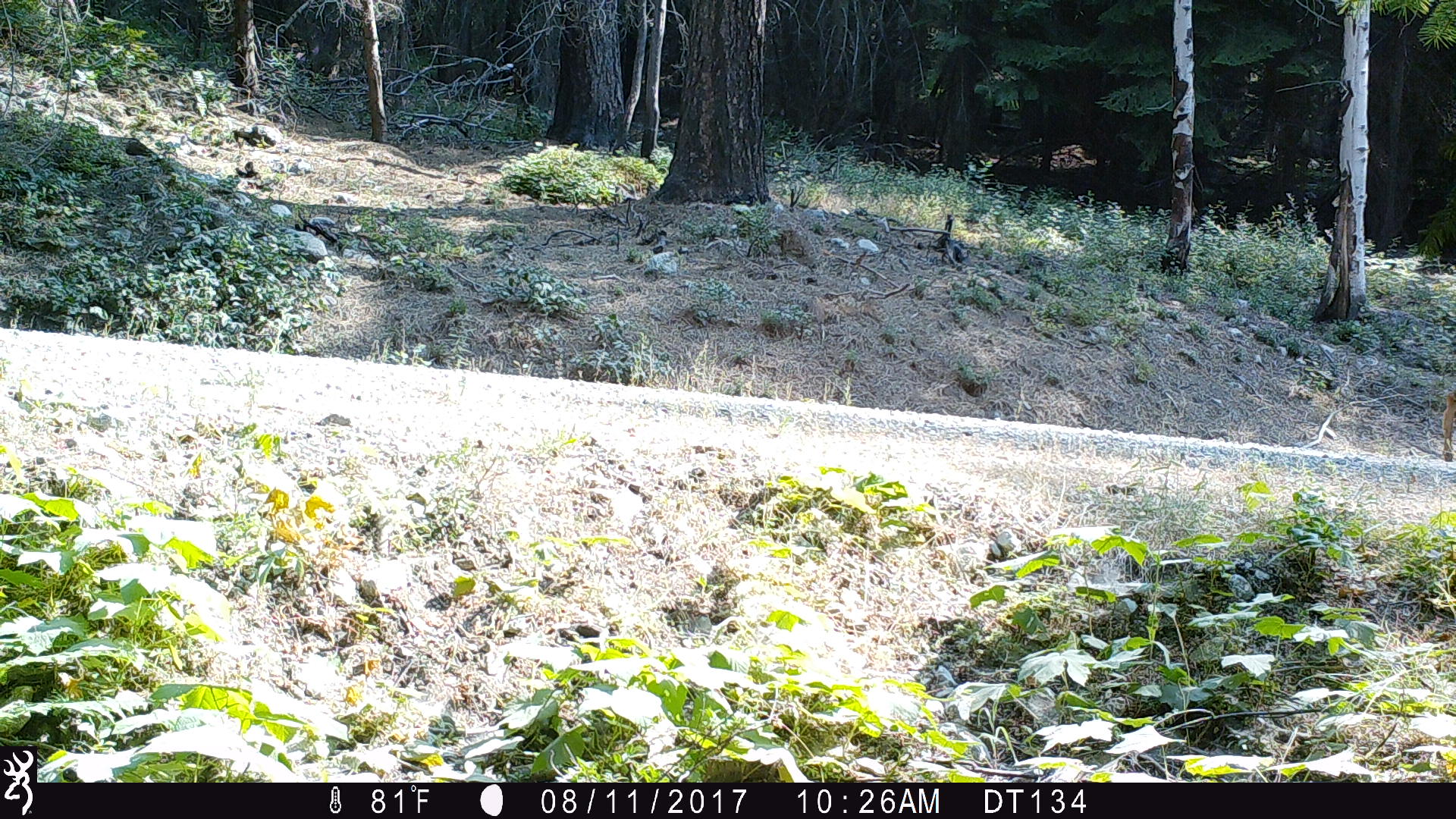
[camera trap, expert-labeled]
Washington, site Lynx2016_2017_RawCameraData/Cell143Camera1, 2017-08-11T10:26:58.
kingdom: Animalia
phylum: Chordata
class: Mammalia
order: Artiodactyla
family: Cervidae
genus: Odocoileus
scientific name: Odocoileus hemionus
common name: mule deer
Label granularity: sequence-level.